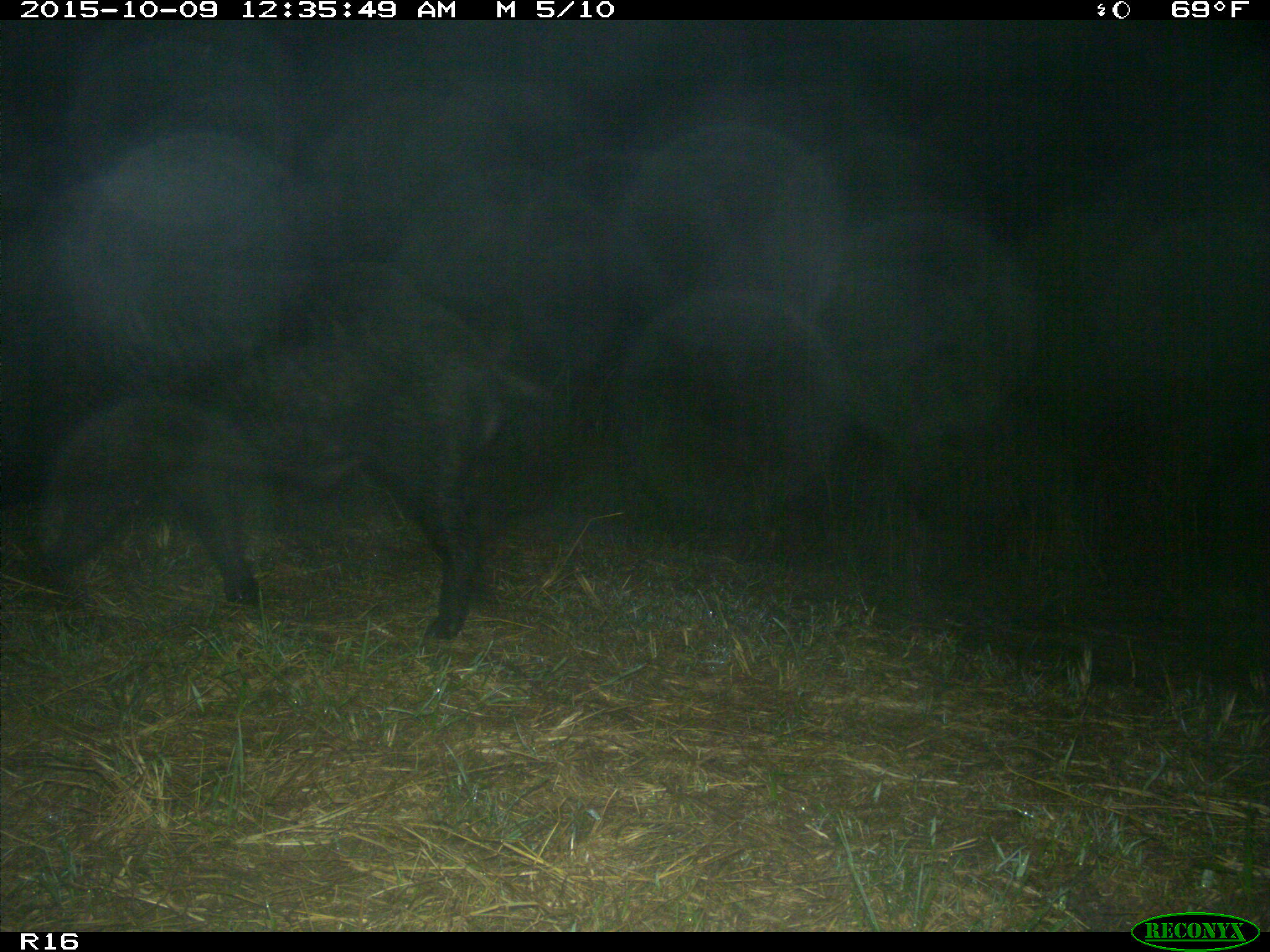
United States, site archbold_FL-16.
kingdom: Animalia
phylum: Chordata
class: Mammalia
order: Artiodactyla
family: Suidae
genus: Sus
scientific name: Sus scrofa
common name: wild boar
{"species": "Sus scrofa (wild boar)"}